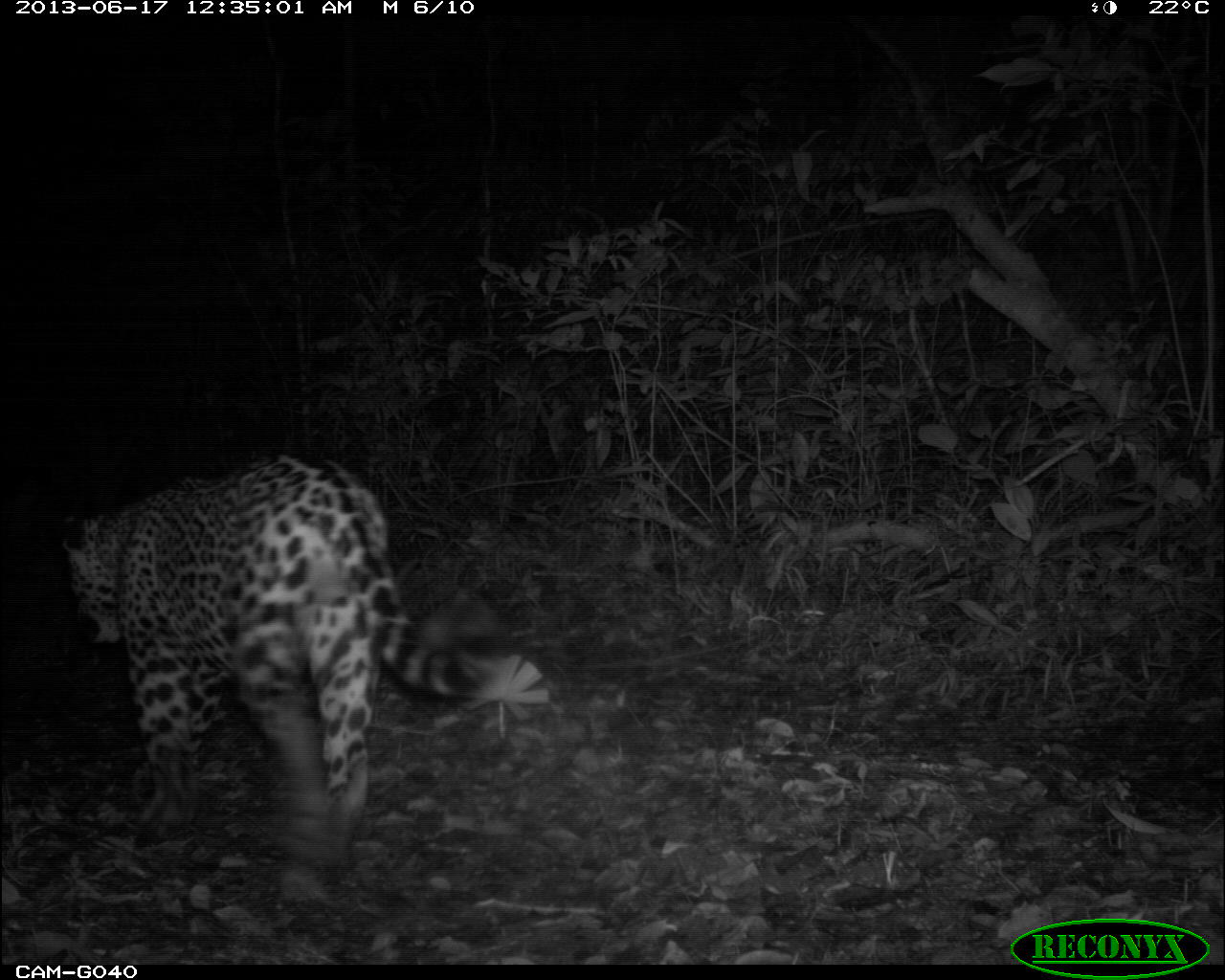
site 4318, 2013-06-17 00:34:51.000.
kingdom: Animalia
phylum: Chordata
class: Mammalia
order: Carnivora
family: Felidae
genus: Panthera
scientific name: Panthera onca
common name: jaguar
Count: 1.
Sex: male.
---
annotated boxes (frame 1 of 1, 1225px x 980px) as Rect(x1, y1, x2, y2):
panthera onca: Rect(58, 449, 544, 914)